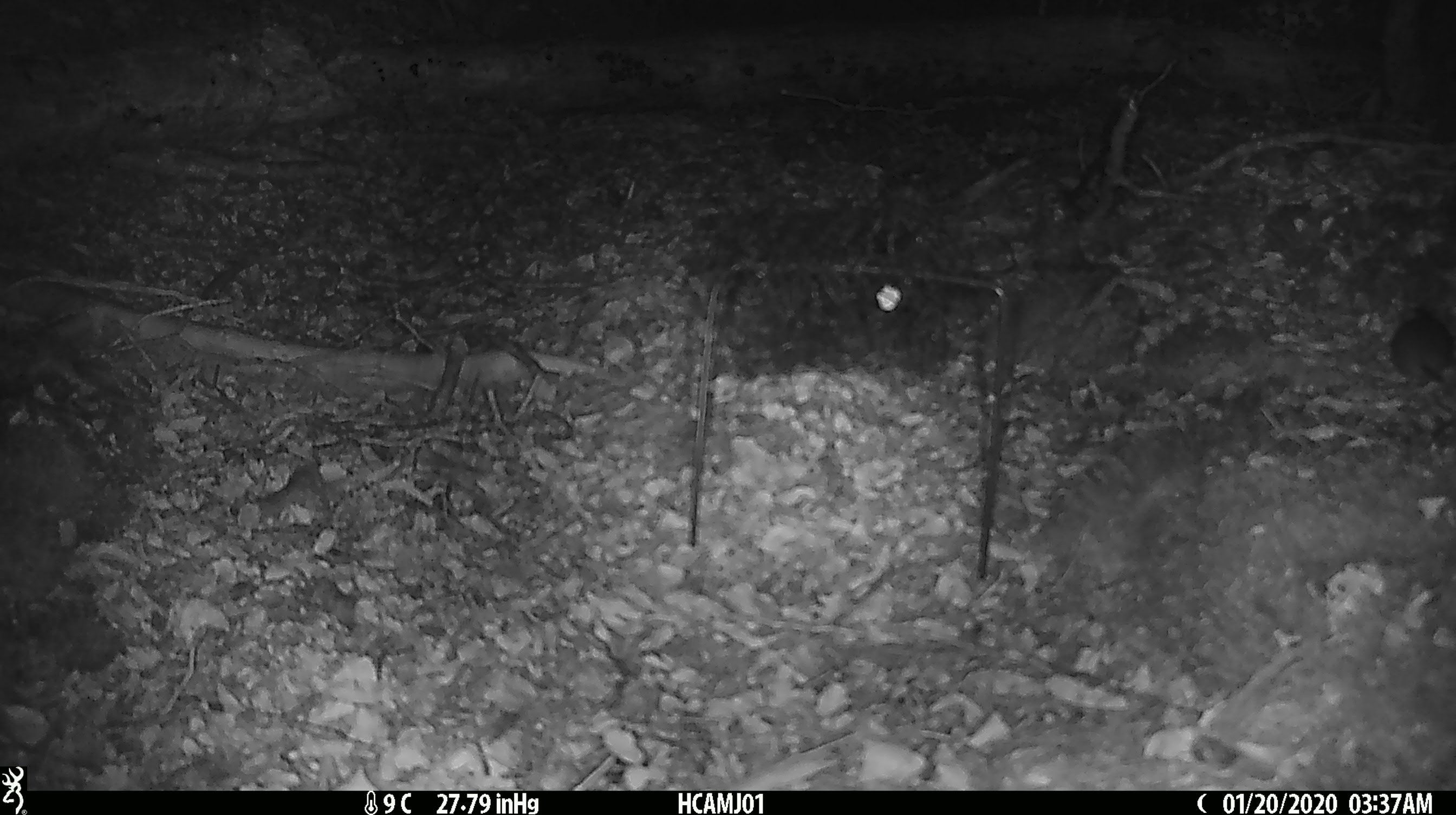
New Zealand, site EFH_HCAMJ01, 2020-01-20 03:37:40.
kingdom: Animalia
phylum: Chordata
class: Mammalia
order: Rodentia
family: Muridae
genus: Mus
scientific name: Mus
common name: mouse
Mouse (Mus).